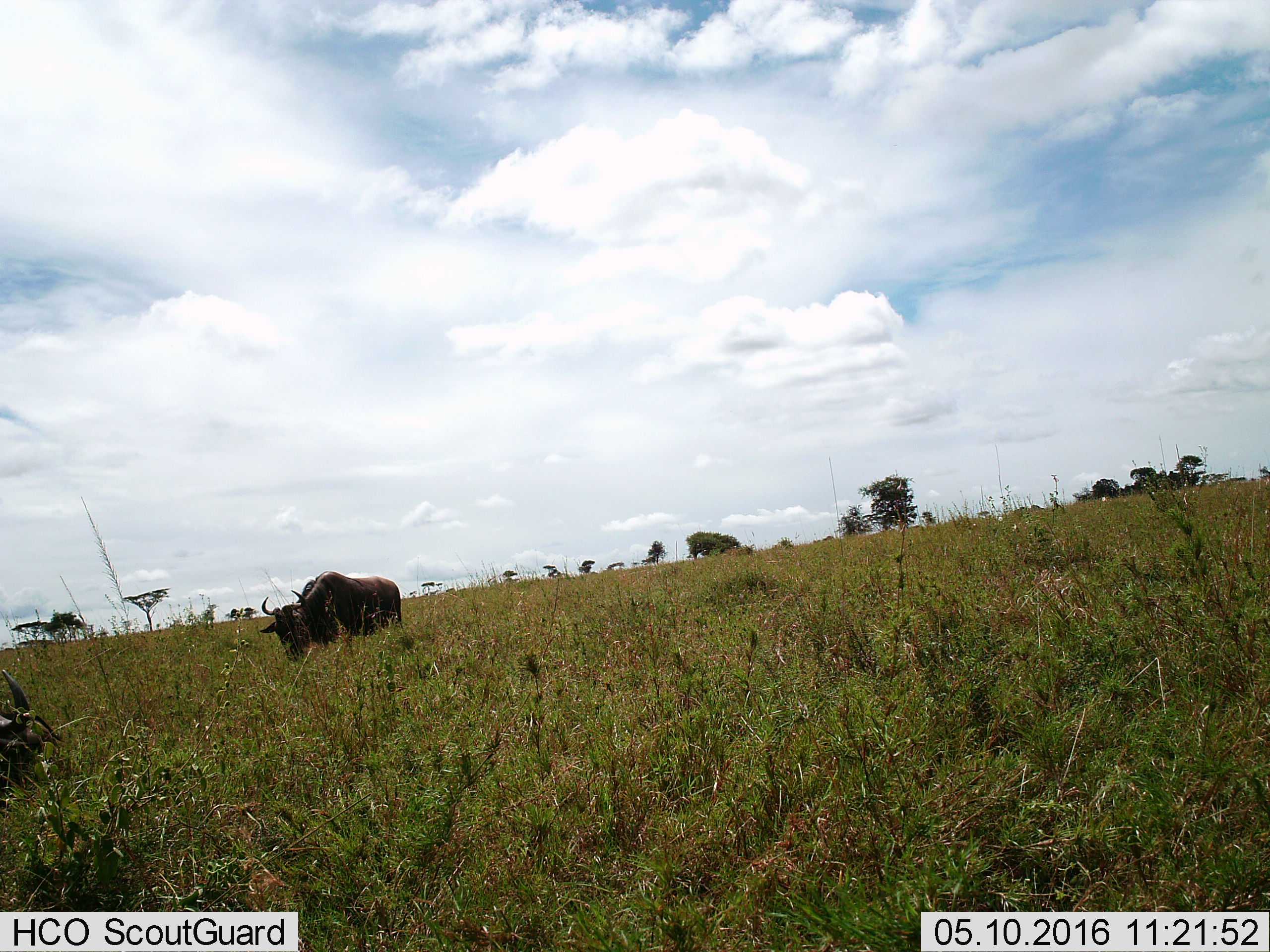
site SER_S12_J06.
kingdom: Animalia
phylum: Chordata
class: Mammalia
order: Artiodactyla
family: Bovidae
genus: Connochaetes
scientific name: Connochaetes taurinus taurinus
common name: blue wildebeest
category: wildebeestblue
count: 2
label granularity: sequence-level